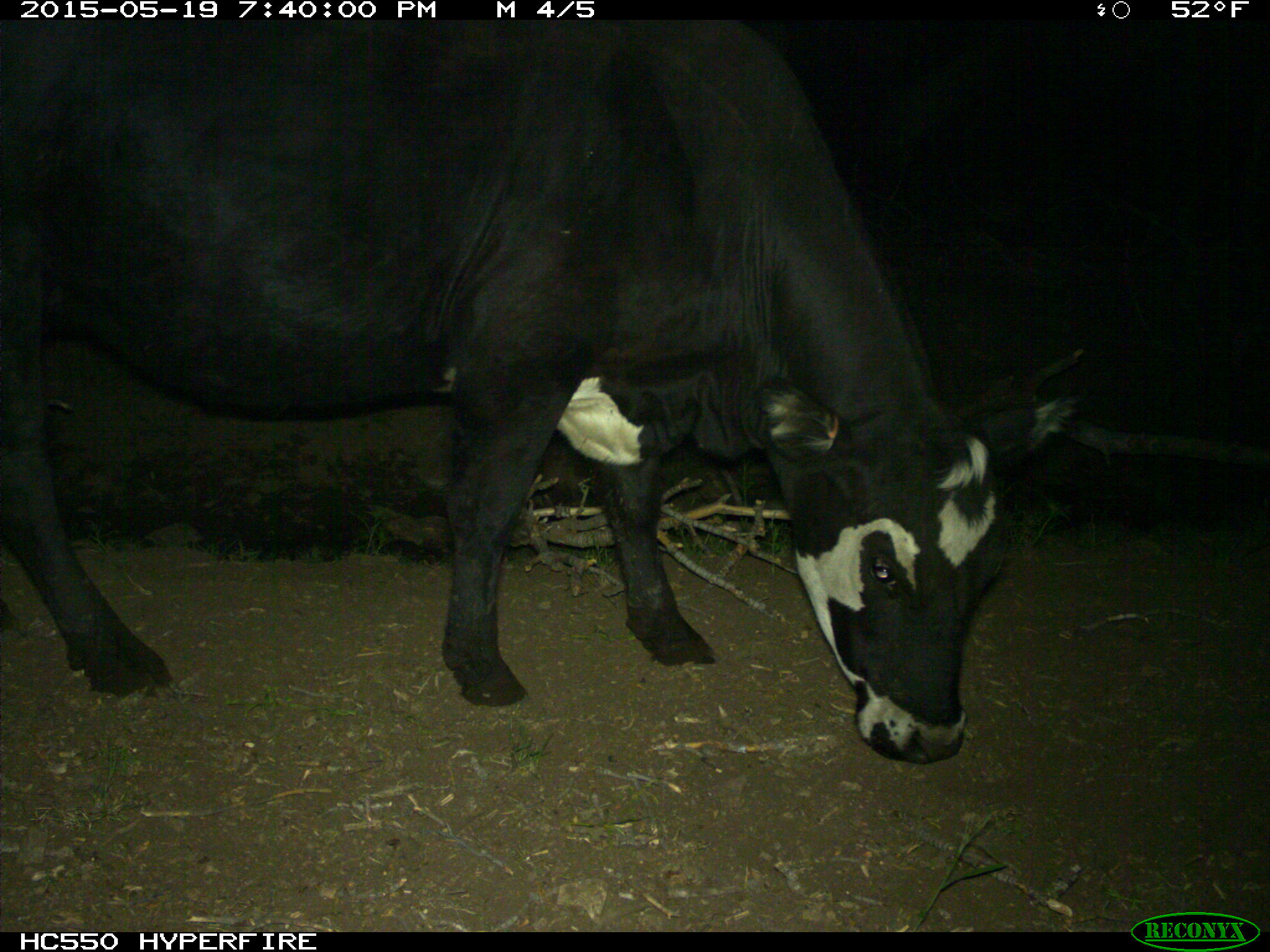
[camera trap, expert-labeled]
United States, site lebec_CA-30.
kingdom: Animalia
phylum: Chordata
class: Mammalia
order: Artiodactyla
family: Bovidae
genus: Bos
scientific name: Bos taurus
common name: domestic cow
Bos taurus (domestic cow).